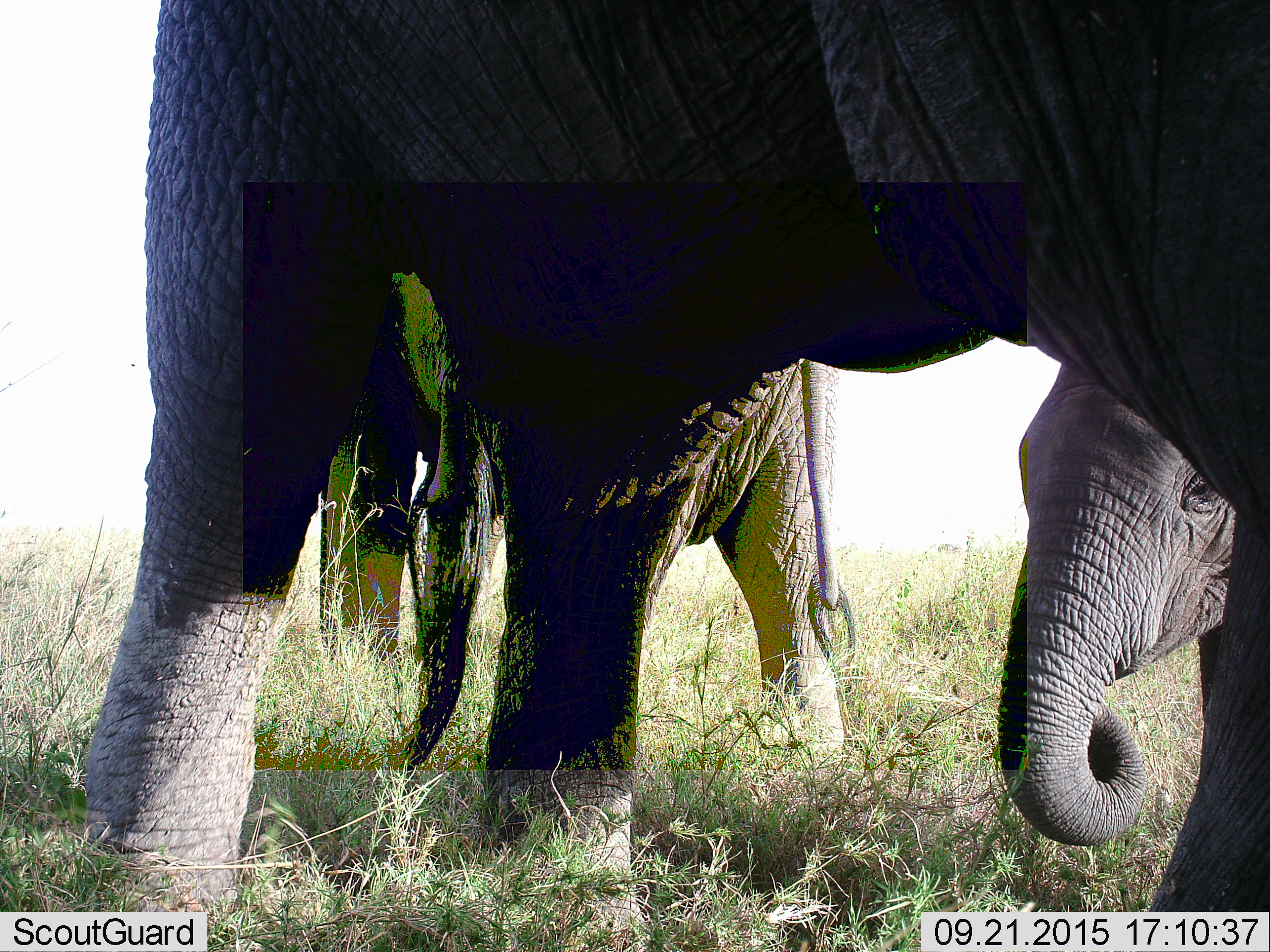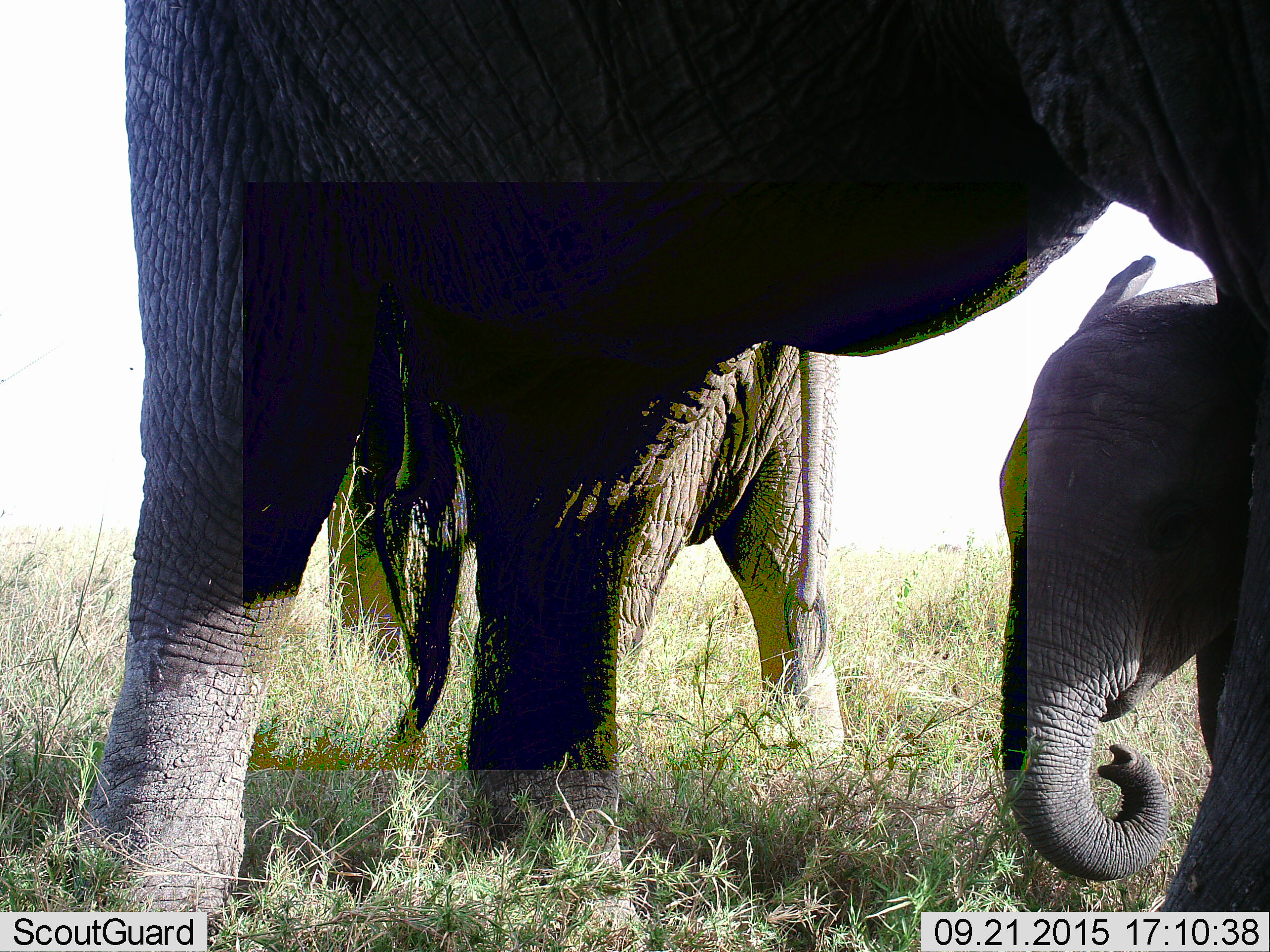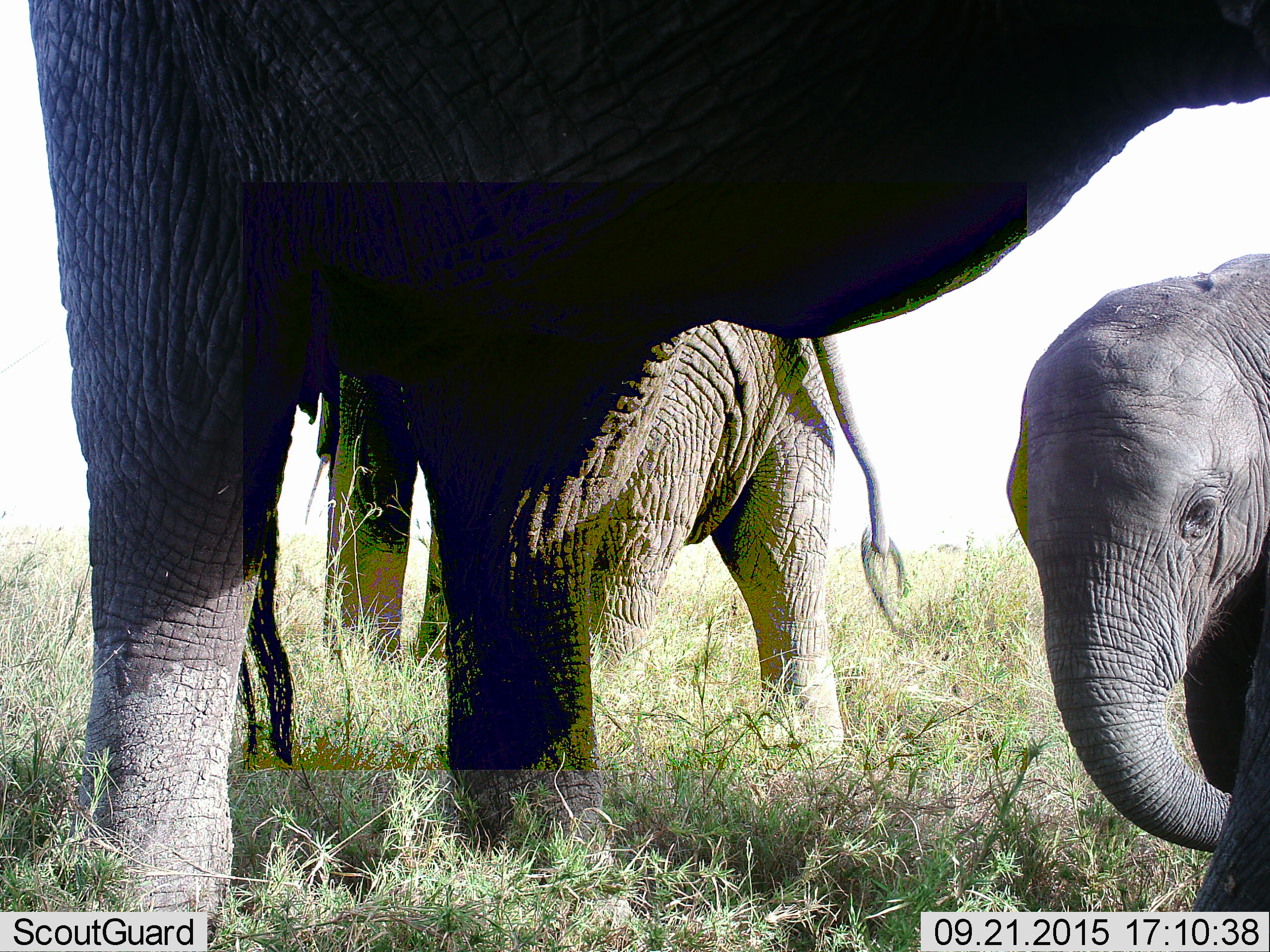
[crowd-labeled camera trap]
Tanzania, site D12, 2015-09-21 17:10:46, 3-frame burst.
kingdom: Animalia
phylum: Chordata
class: Mammalia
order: Proboscidea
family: Elephantidae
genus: Loxodonta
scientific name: Loxodonta africana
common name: african bush elephant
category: elephant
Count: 3.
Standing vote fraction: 75%.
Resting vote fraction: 0%.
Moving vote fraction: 44%.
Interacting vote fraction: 6%.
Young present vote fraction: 88%.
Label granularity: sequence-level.